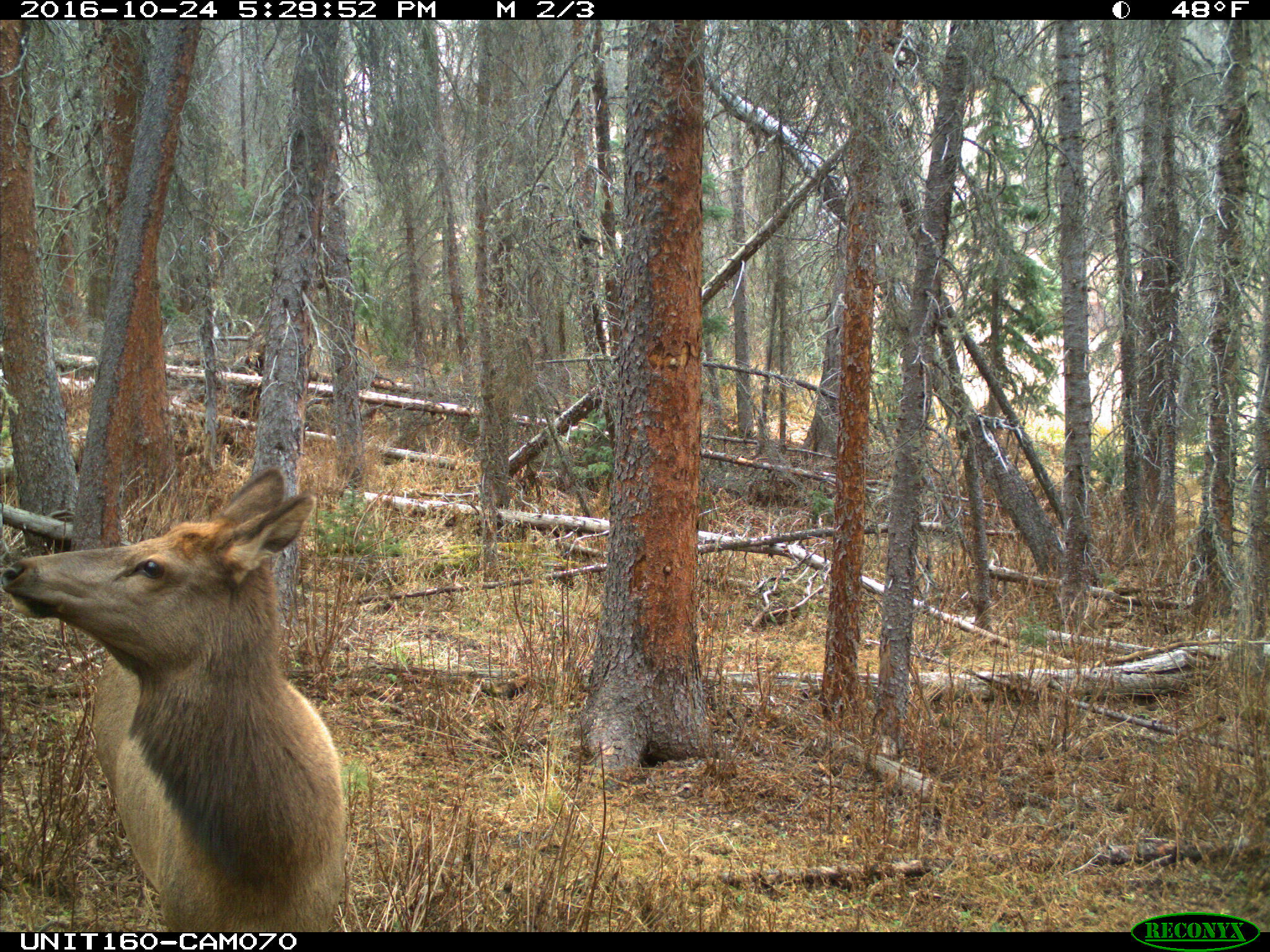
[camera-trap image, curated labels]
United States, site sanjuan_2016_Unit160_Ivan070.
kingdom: Animalia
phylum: Chordata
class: Mammalia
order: Artiodactyla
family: Cervidae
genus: Cervus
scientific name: Cervus elaphus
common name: red deer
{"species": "Cervus elaphus (red deer)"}